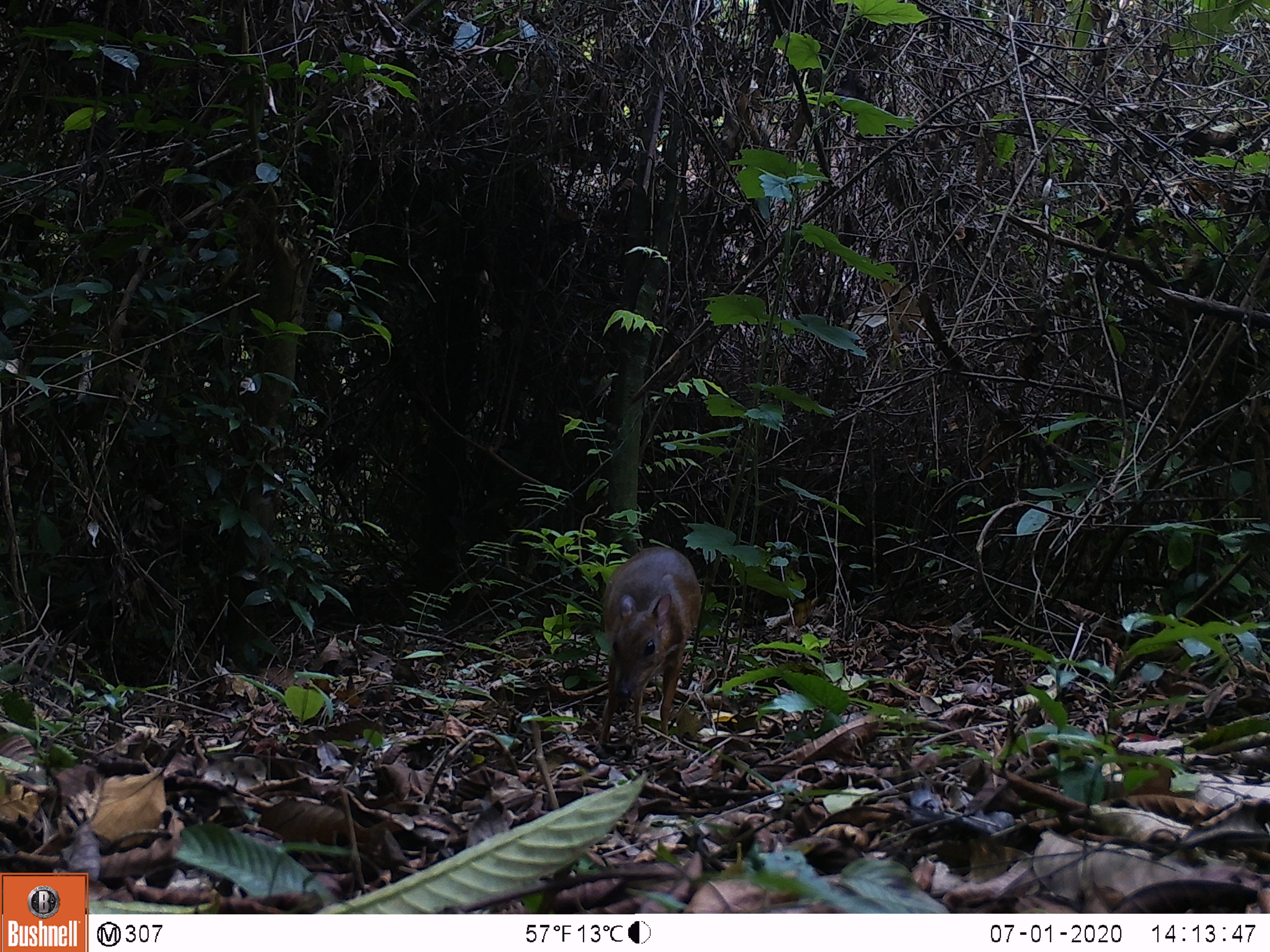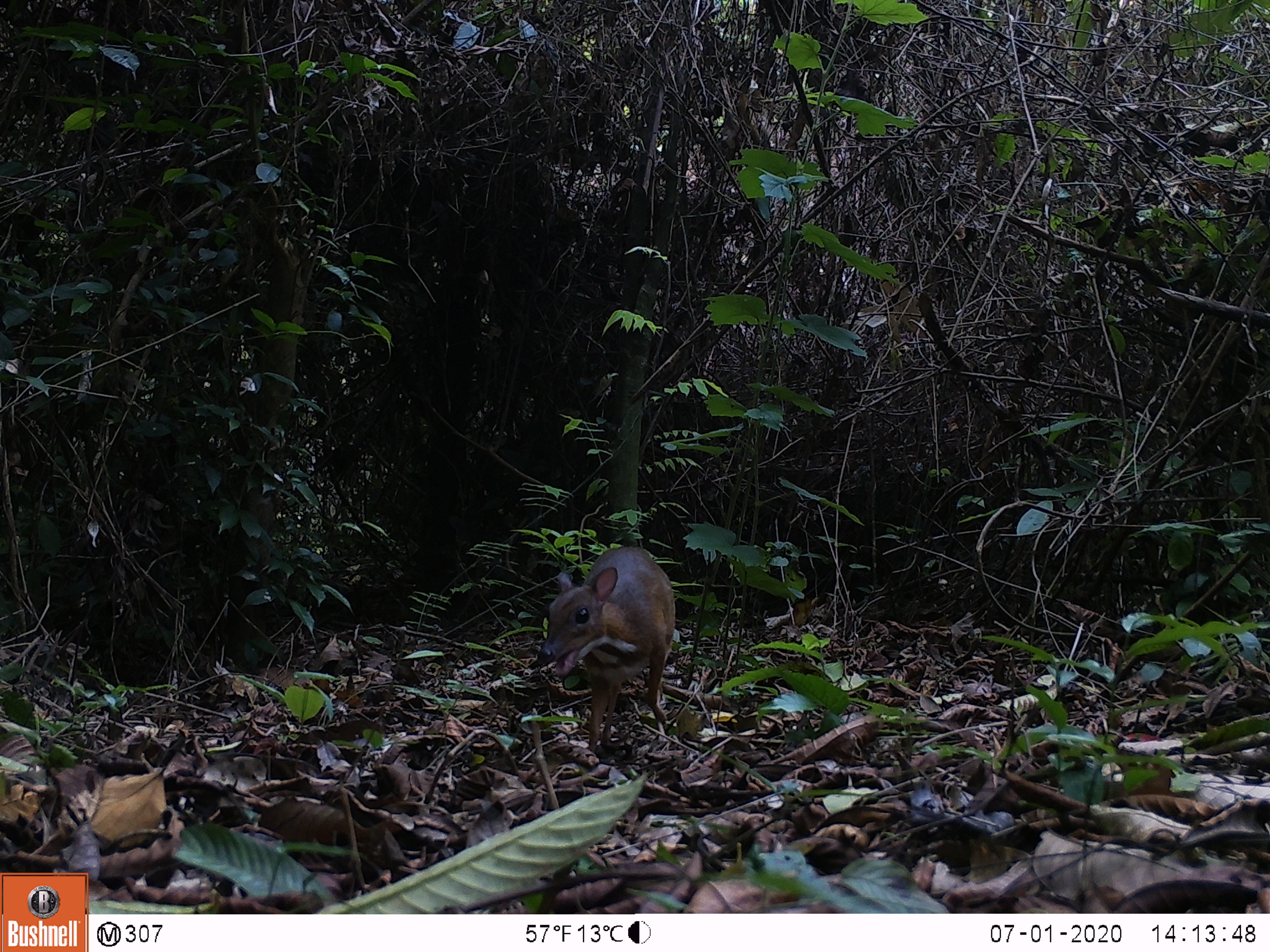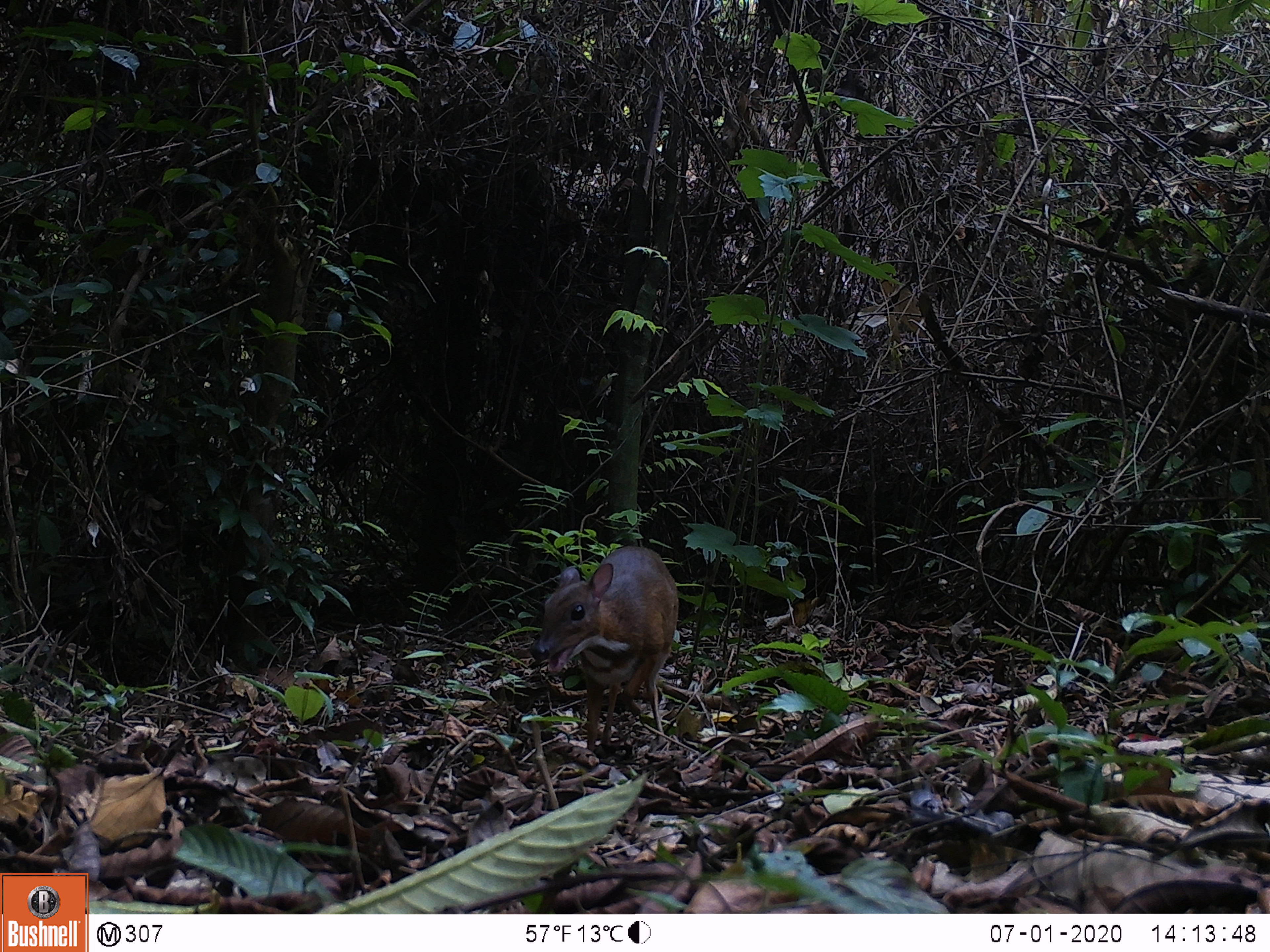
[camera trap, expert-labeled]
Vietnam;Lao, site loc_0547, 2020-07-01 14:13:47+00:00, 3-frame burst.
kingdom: Animalia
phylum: Chordata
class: Mammalia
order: Artiodactyla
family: Tragulidae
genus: Moschiola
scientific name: Moschiola meminna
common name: chevrotain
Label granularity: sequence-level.